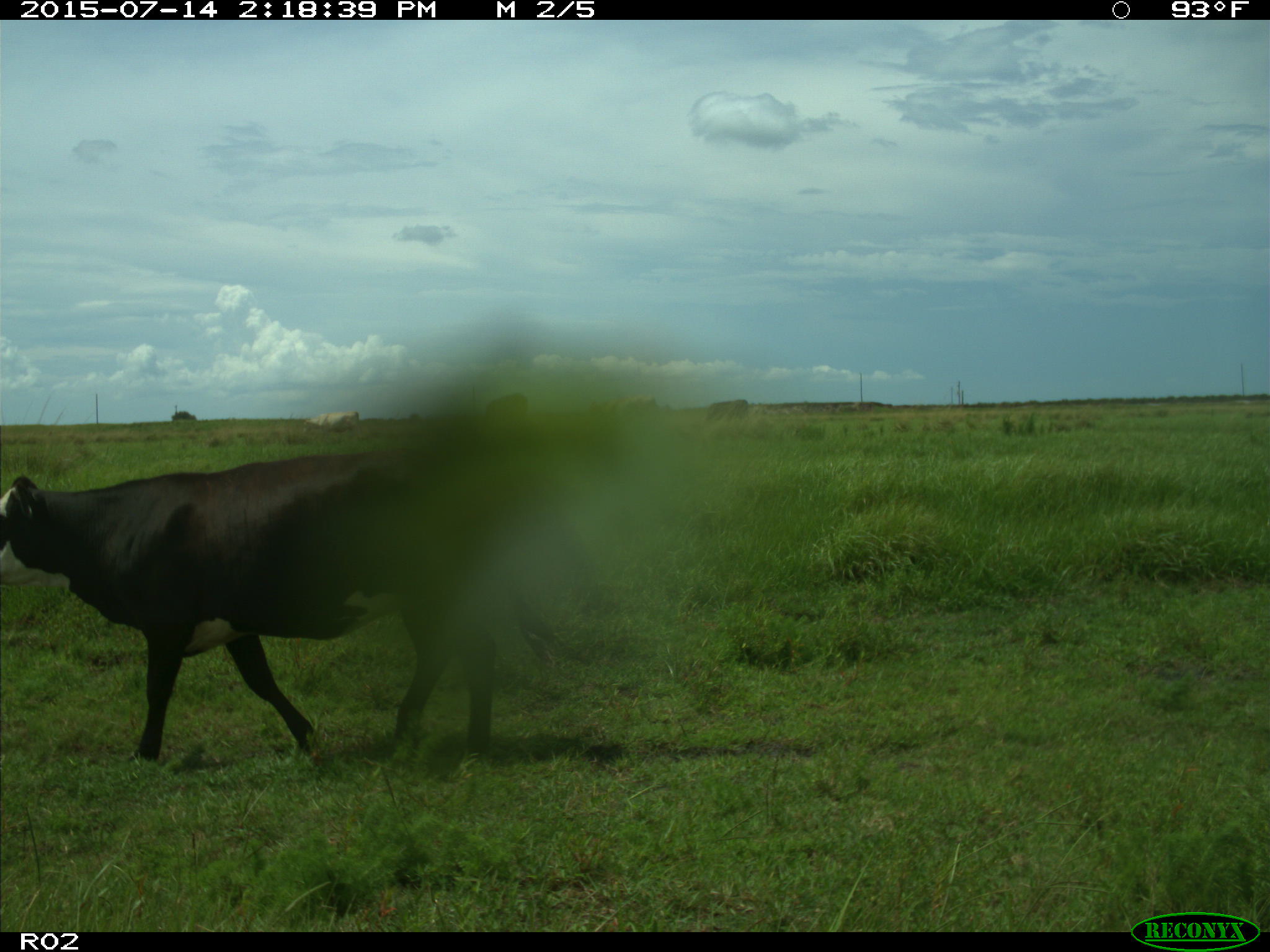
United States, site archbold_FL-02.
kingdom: Animalia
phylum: Chordata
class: Mammalia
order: Artiodactyla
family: Bovidae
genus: Bos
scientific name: Bos taurus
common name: domestic cow